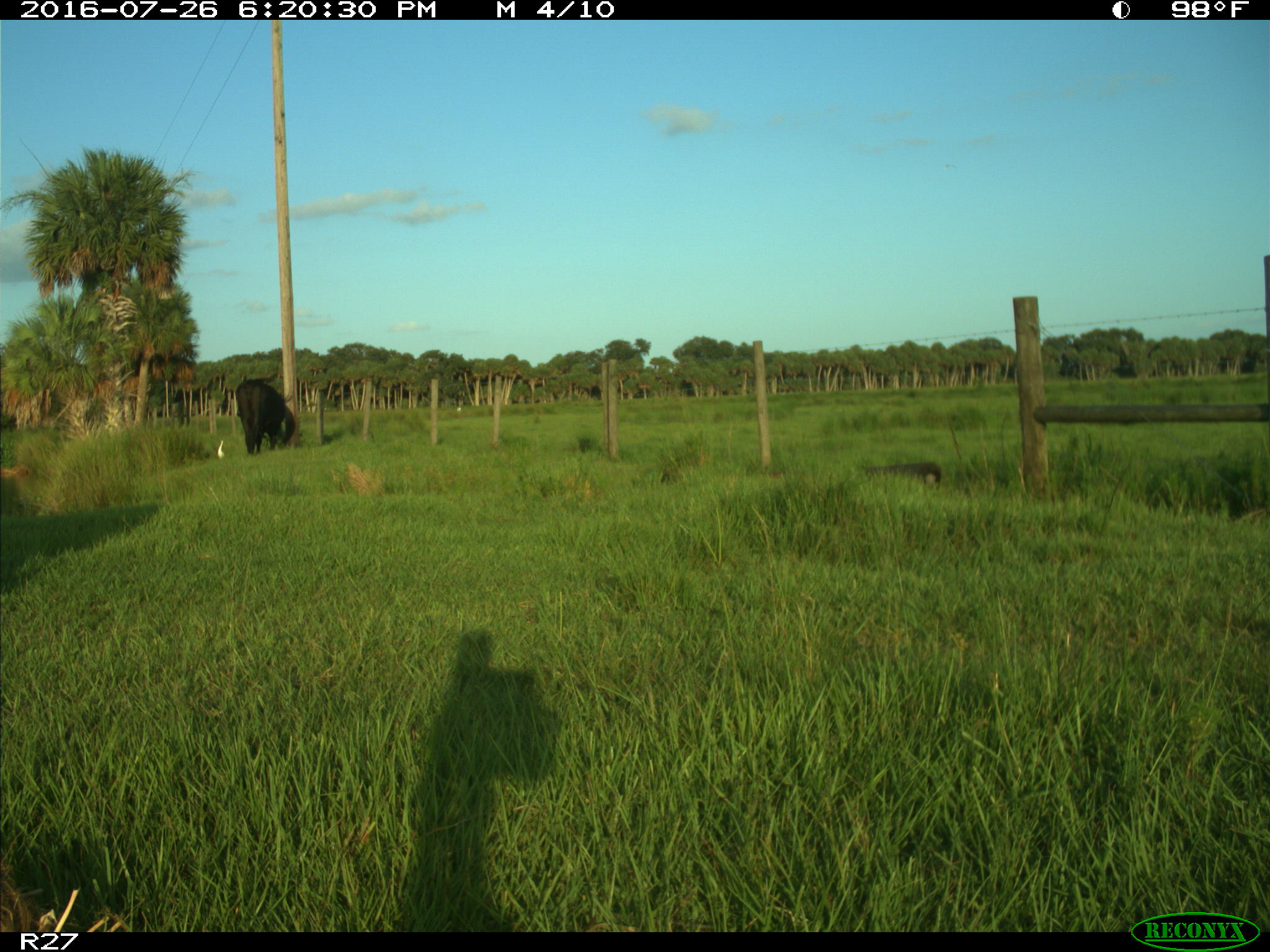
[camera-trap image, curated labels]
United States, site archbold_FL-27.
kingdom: Animalia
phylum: Chordata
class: Mammalia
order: Artiodactyla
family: Bovidae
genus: Bos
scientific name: Bos taurus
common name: domestic cow